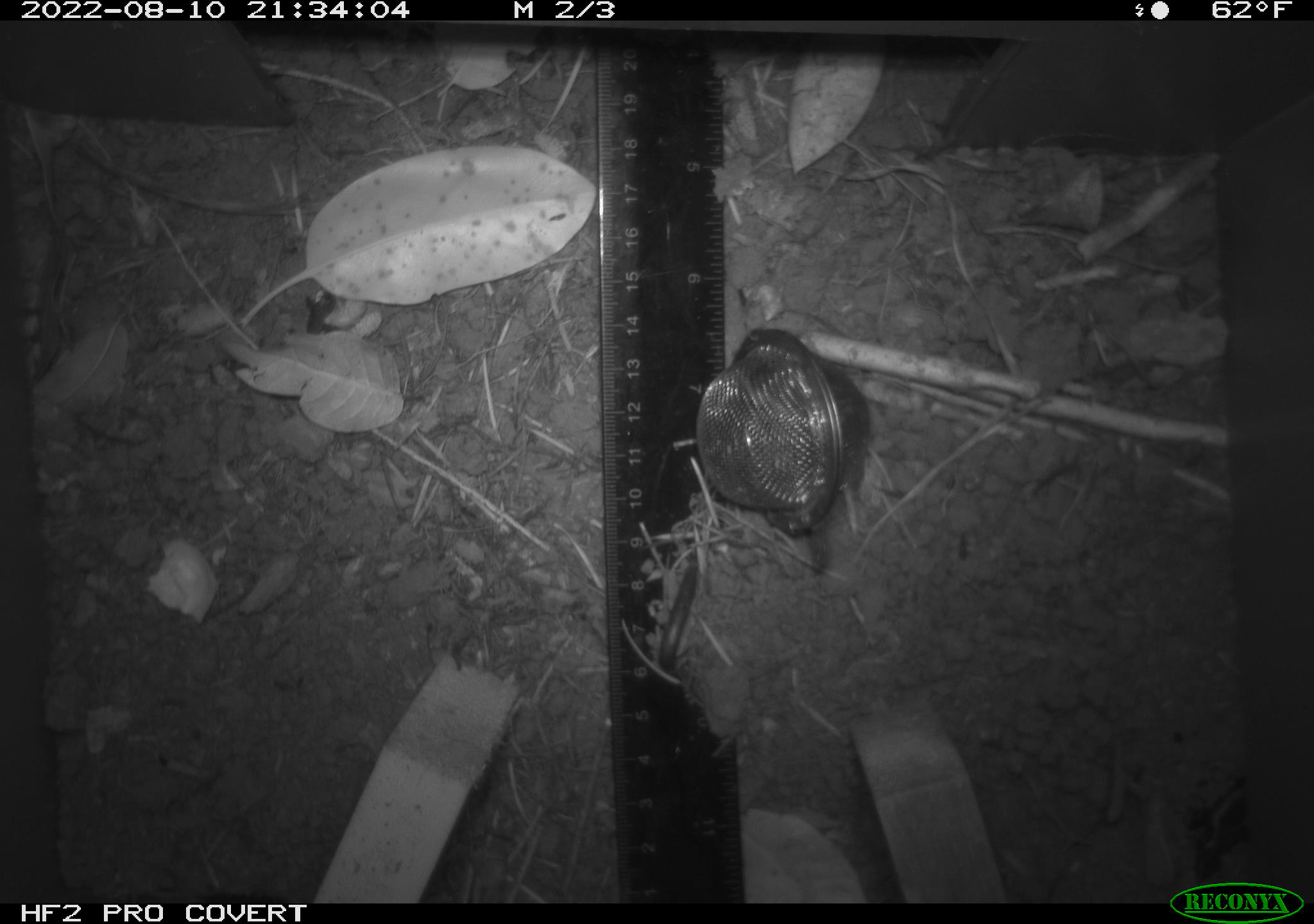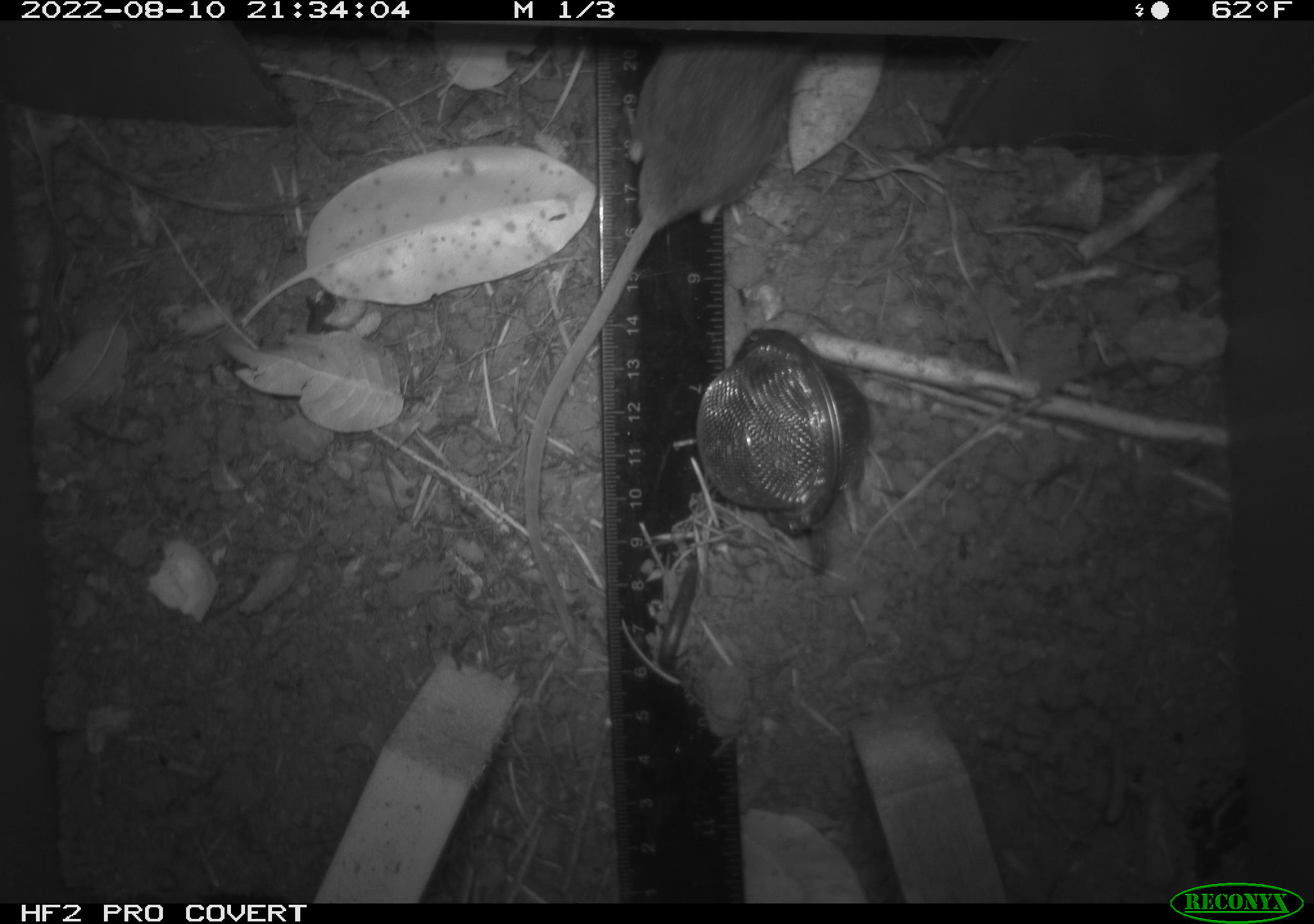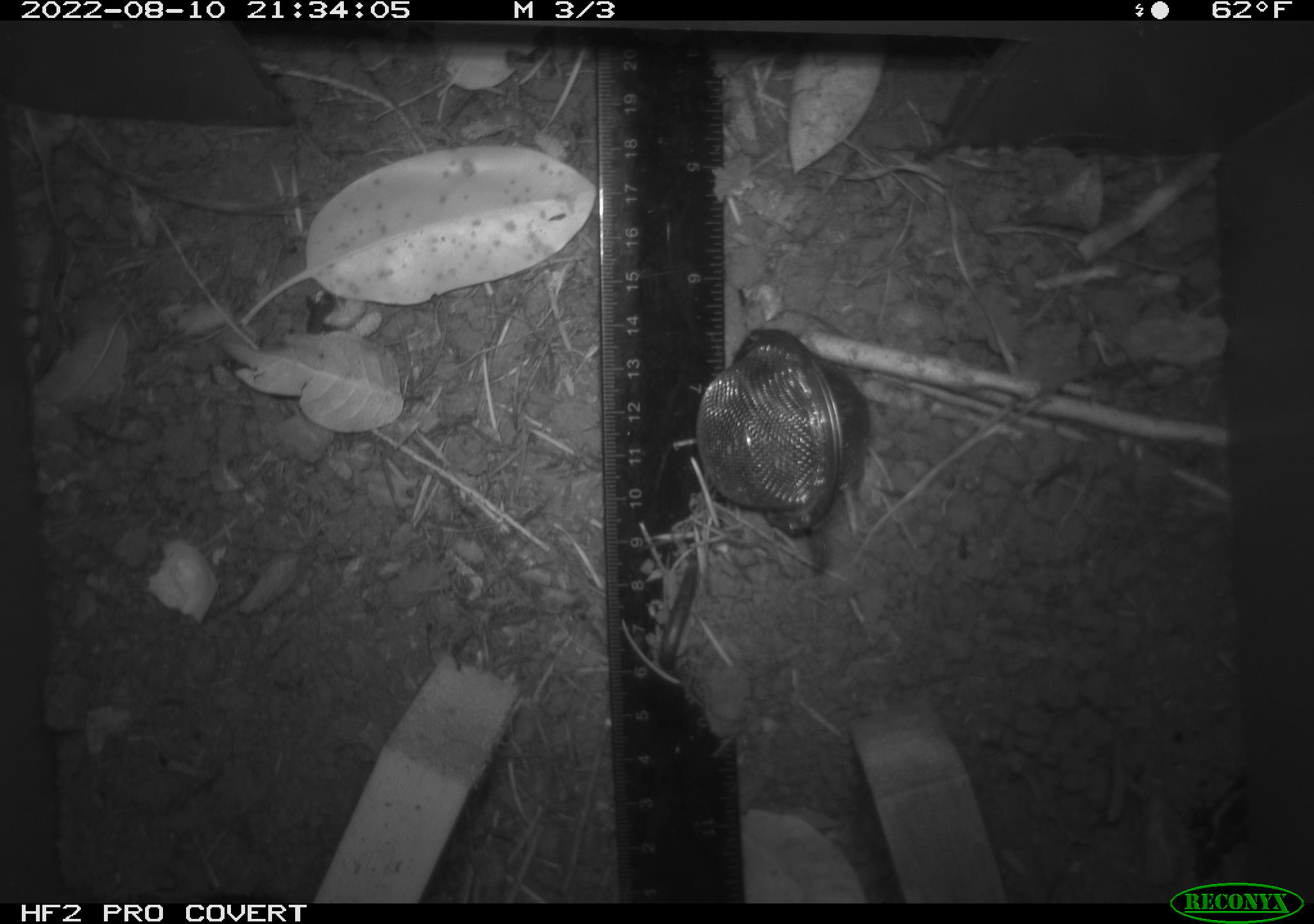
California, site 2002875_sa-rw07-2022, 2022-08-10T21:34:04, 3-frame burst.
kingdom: Animalia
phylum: Chordata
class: Mammalia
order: Rodentia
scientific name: Rodentia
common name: mouse species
Mouse species (Rodentia).